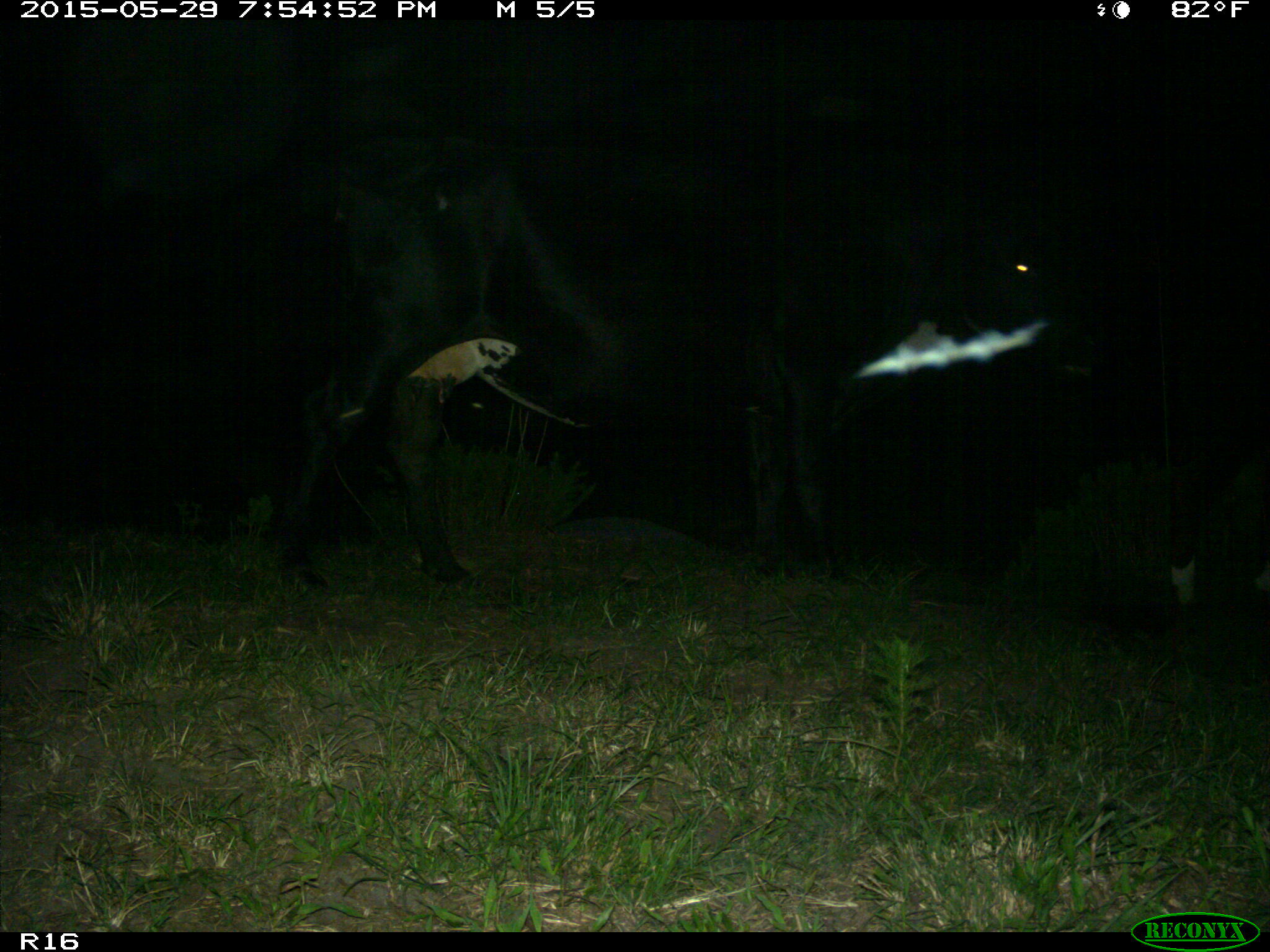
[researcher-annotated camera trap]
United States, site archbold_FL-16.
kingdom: Animalia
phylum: Chordata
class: Mammalia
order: Artiodactyla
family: Bovidae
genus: Bos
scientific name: Bos taurus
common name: domestic cow